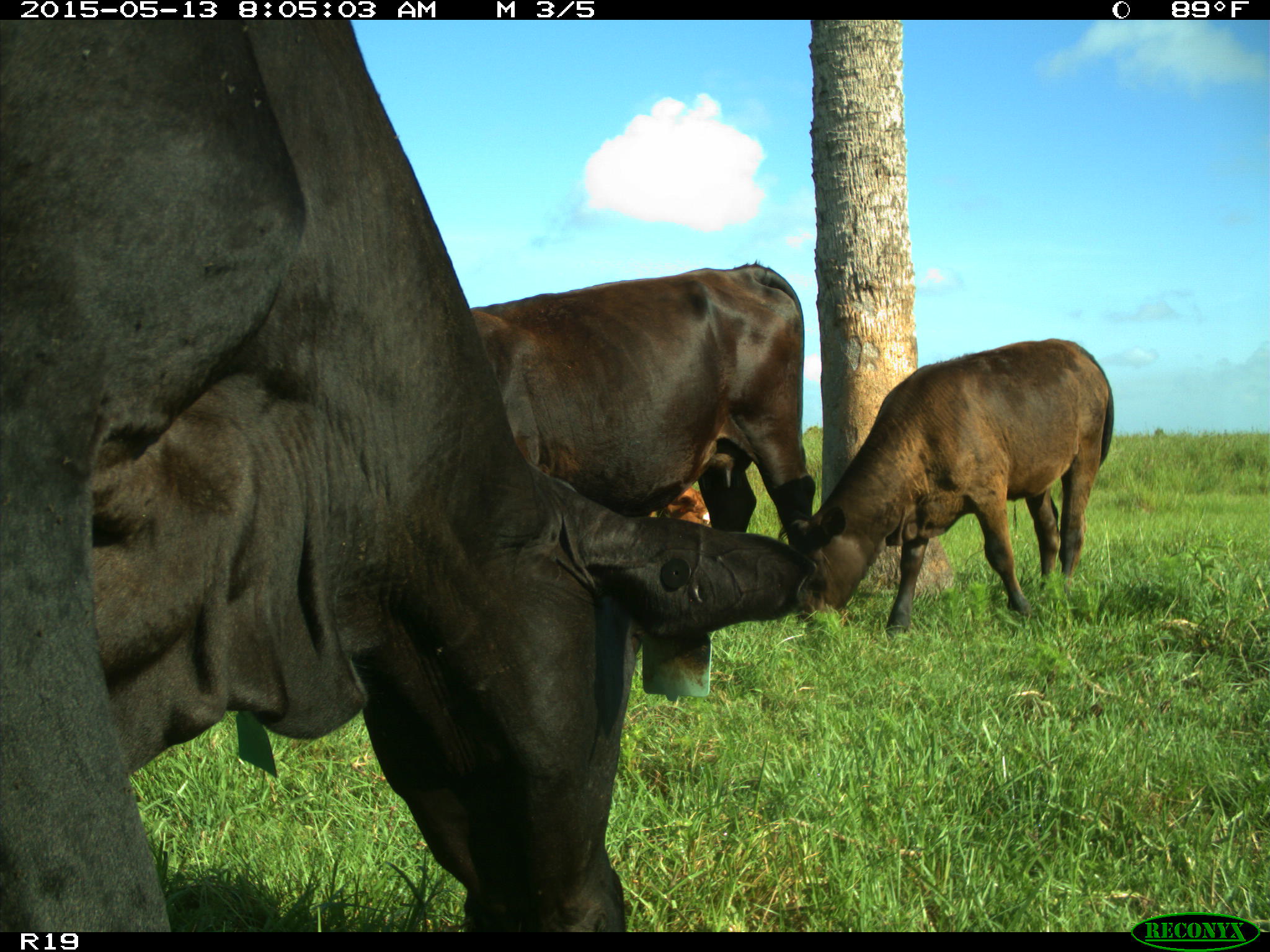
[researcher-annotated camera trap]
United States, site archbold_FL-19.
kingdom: Animalia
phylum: Chordata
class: Mammalia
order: Artiodactyla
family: Bovidae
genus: Bos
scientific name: Bos taurus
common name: domestic cow